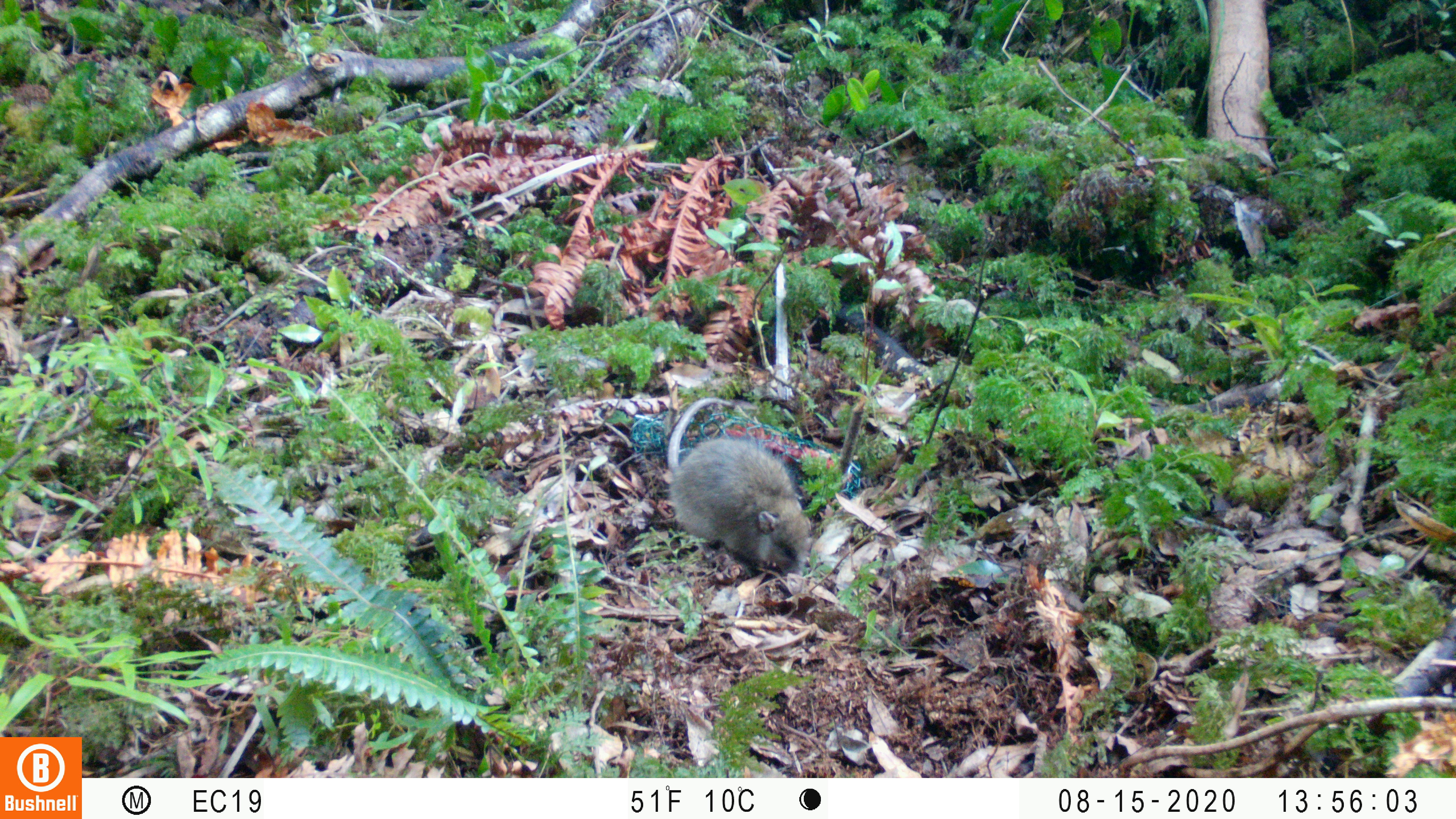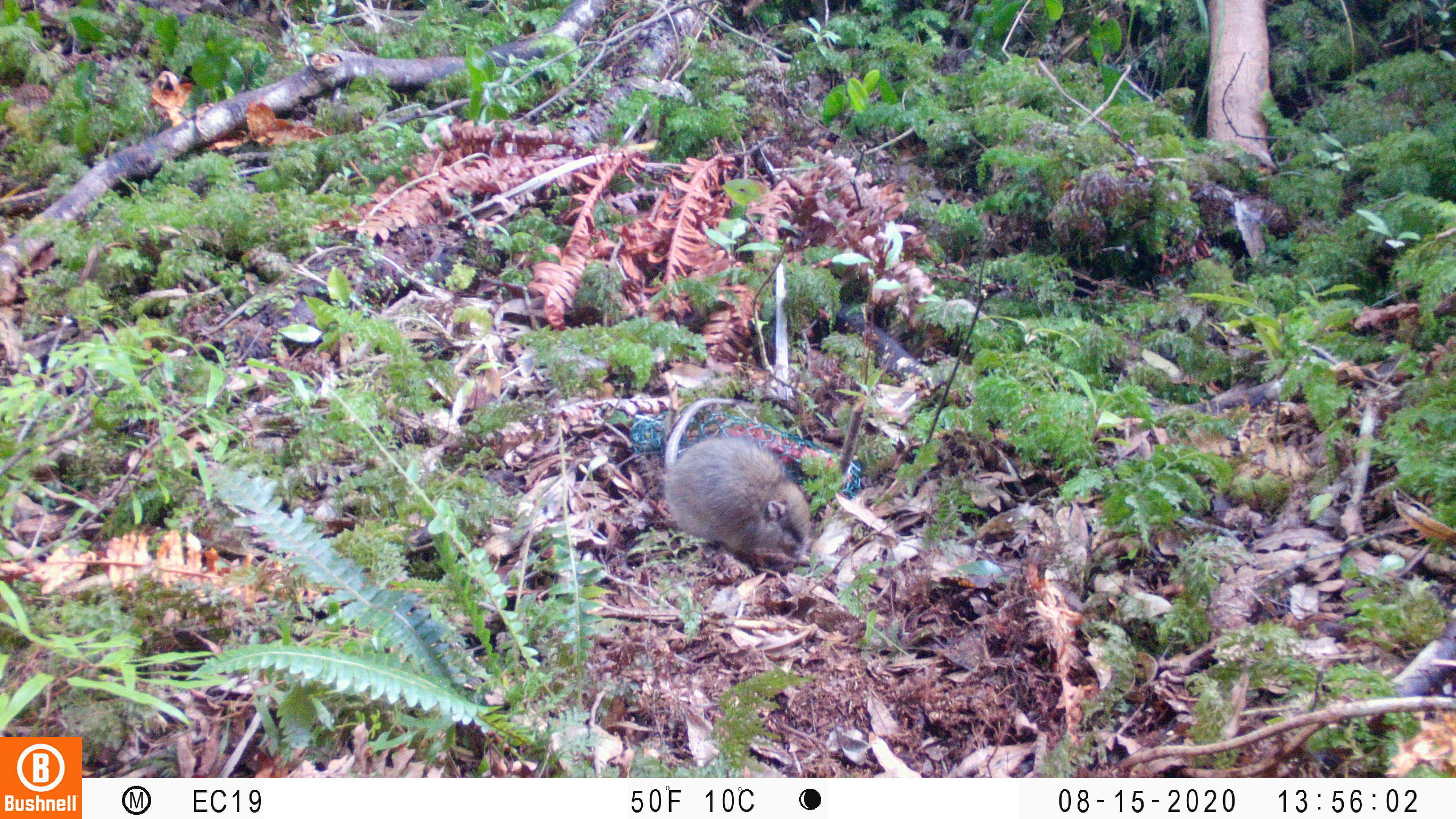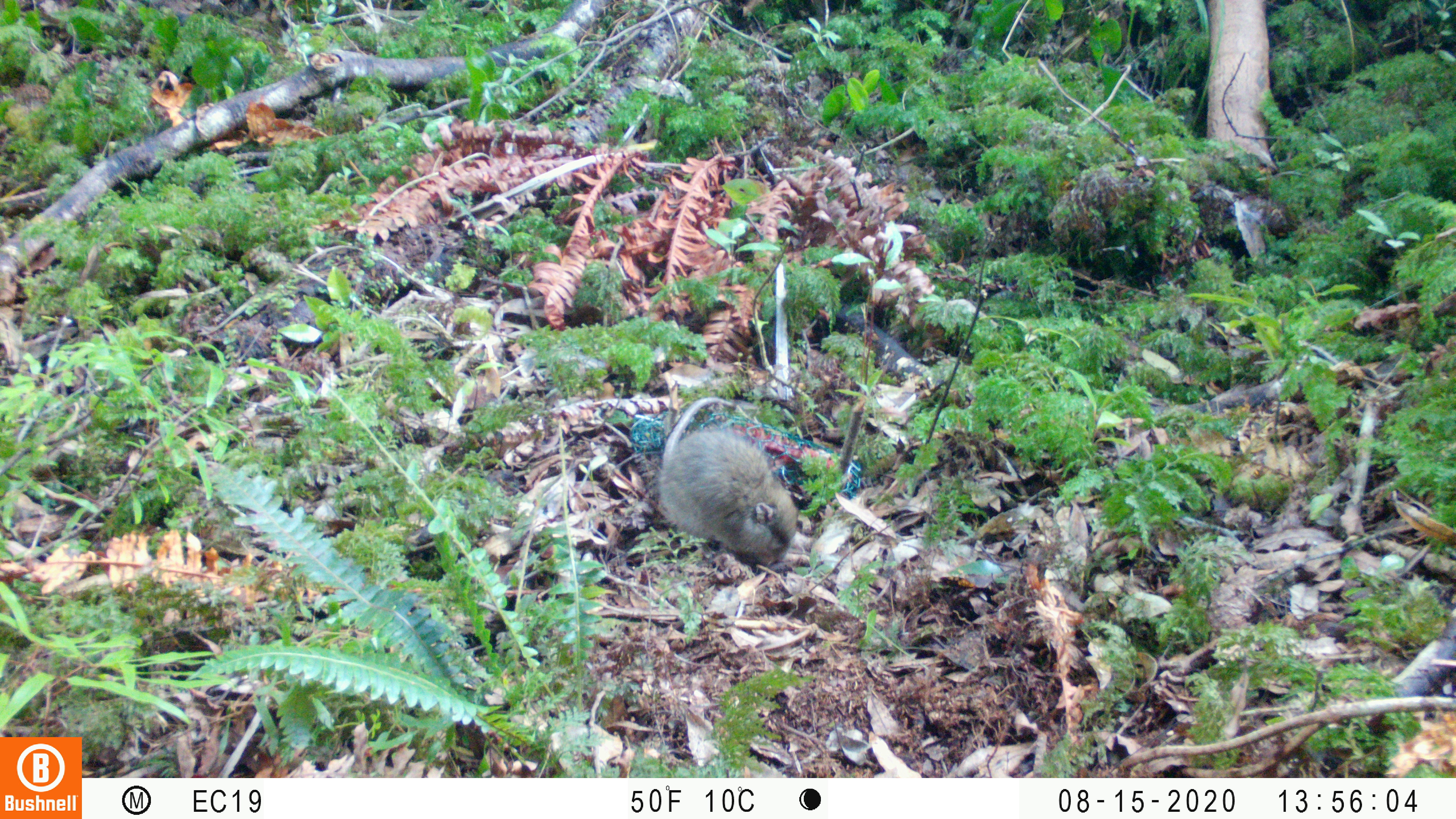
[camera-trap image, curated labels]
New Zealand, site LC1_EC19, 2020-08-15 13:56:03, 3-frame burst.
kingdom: Animalia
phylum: Chordata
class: Mammalia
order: Rodentia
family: Muridae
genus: Rattus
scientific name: Rattus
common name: rat